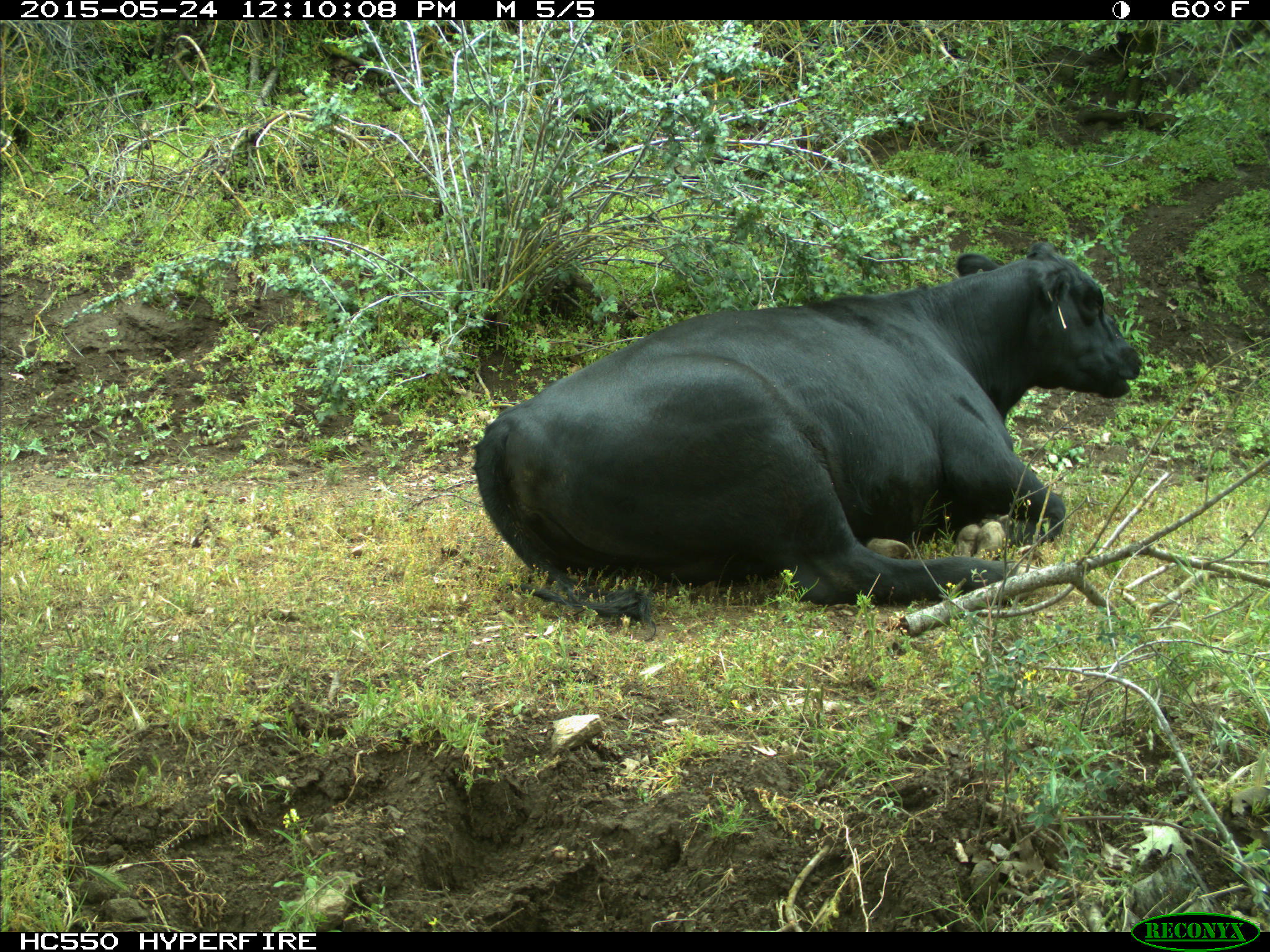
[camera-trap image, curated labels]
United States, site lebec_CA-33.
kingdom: Animalia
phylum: Chordata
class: Mammalia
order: Artiodactyla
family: Bovidae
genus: Bos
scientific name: Bos taurus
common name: domestic cow